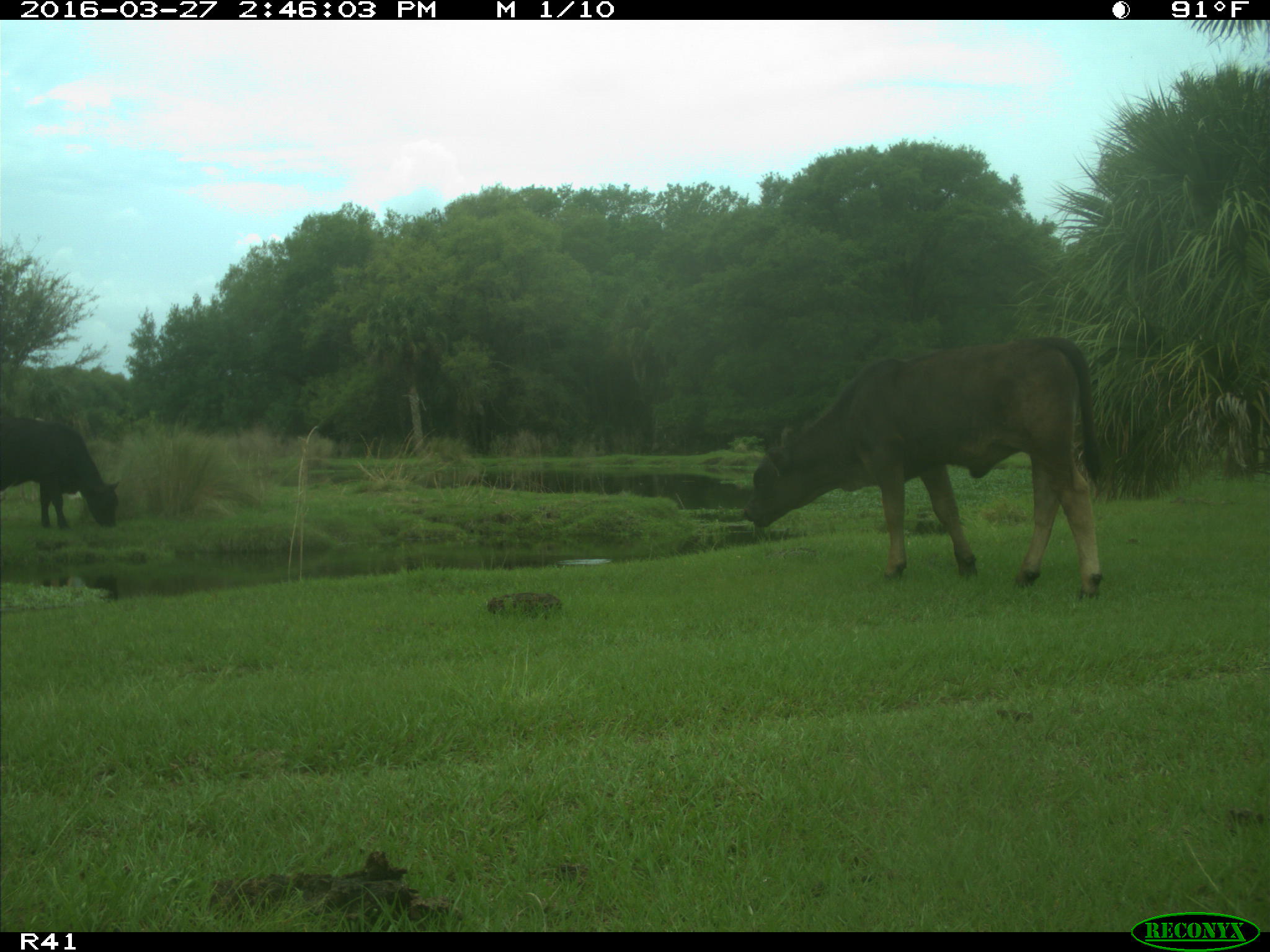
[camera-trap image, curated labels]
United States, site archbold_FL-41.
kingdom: Animalia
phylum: Chordata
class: Mammalia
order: Artiodactyla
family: Bovidae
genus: Bos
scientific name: Bos taurus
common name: domestic cow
Bos taurus (domestic cow).